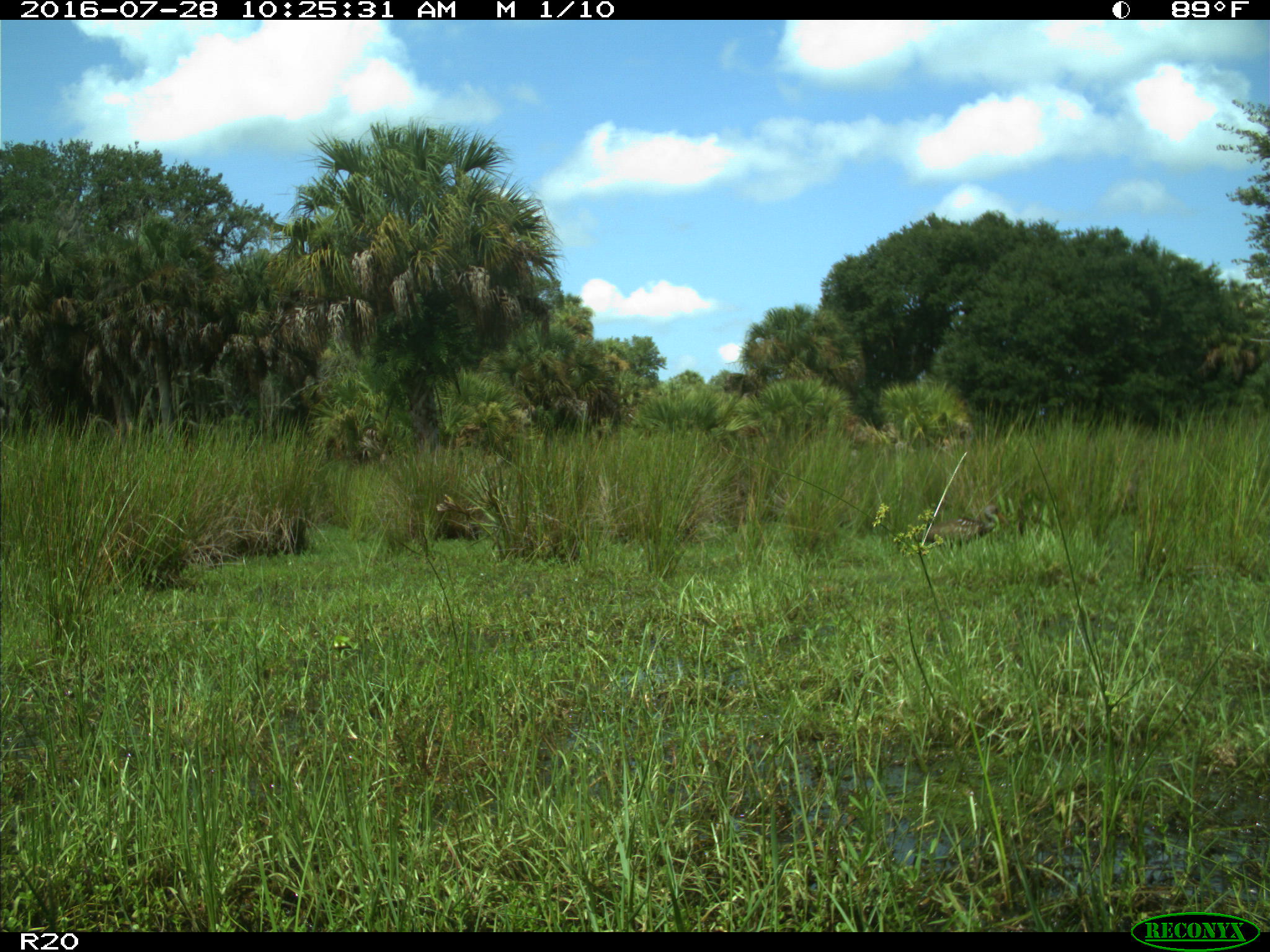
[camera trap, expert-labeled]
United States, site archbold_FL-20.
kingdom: Animalia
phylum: Chordata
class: Aves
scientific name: Aves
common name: birds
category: unidentified bird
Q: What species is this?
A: Unidentified bird (birds) (Aves).